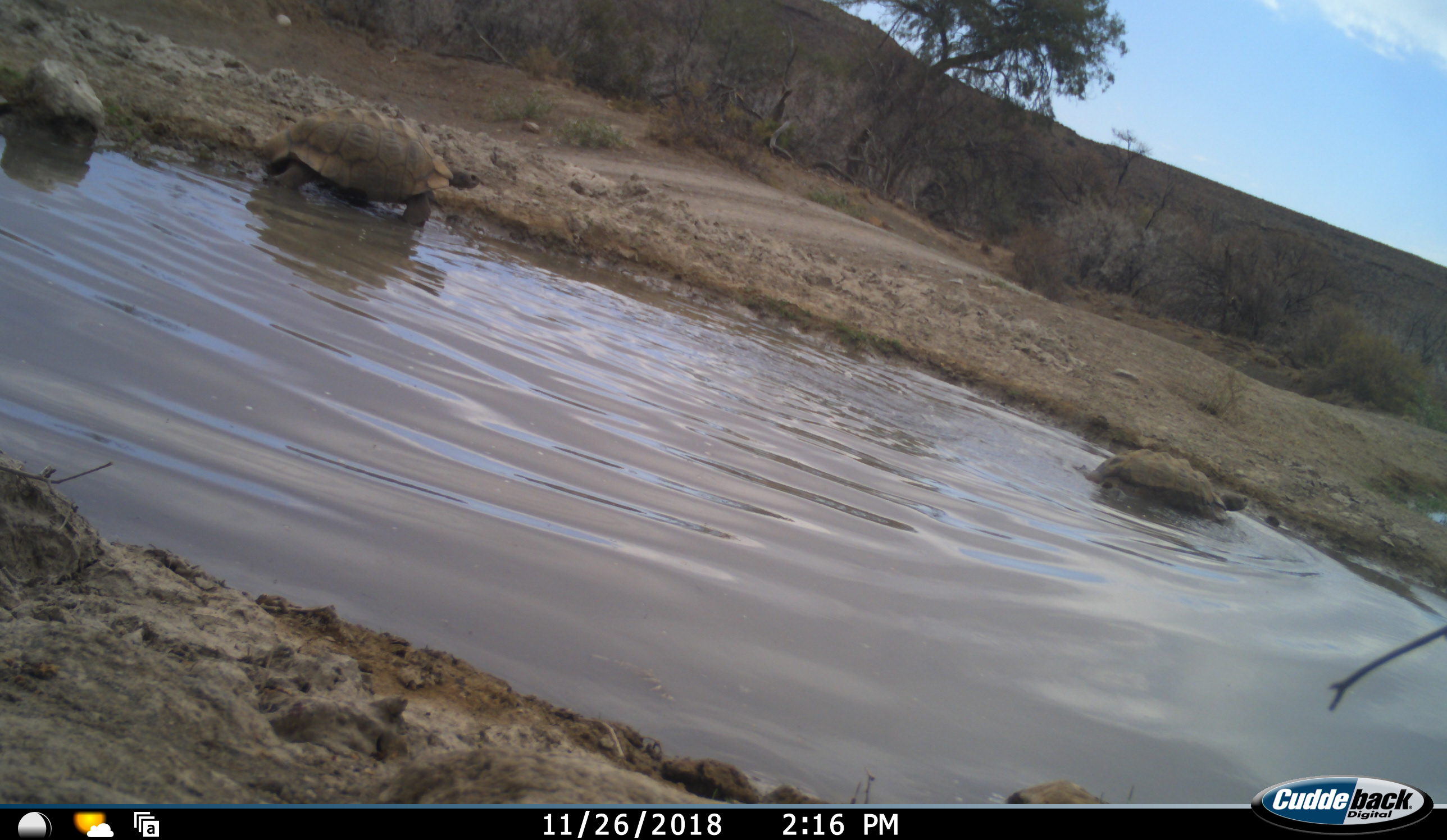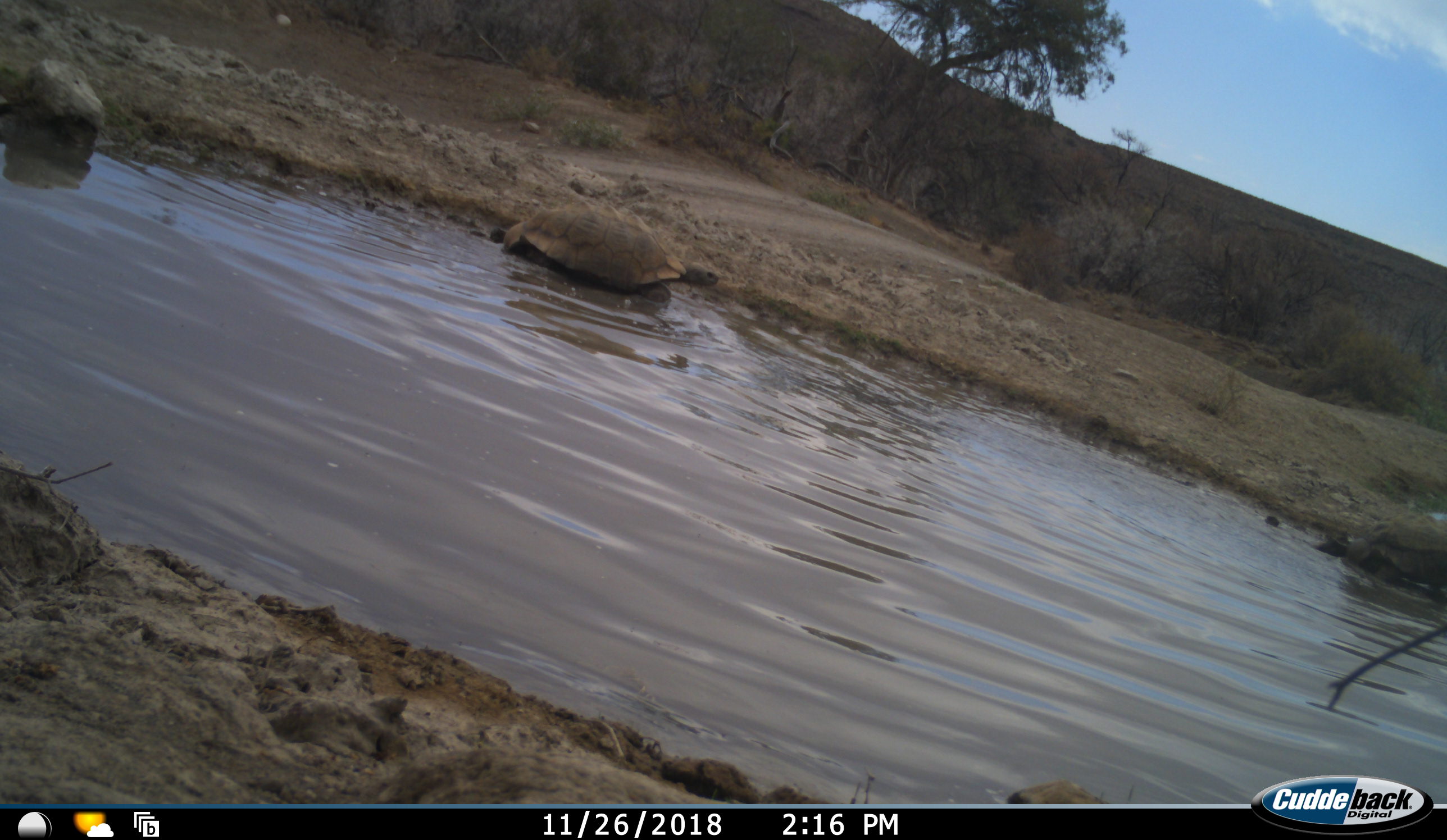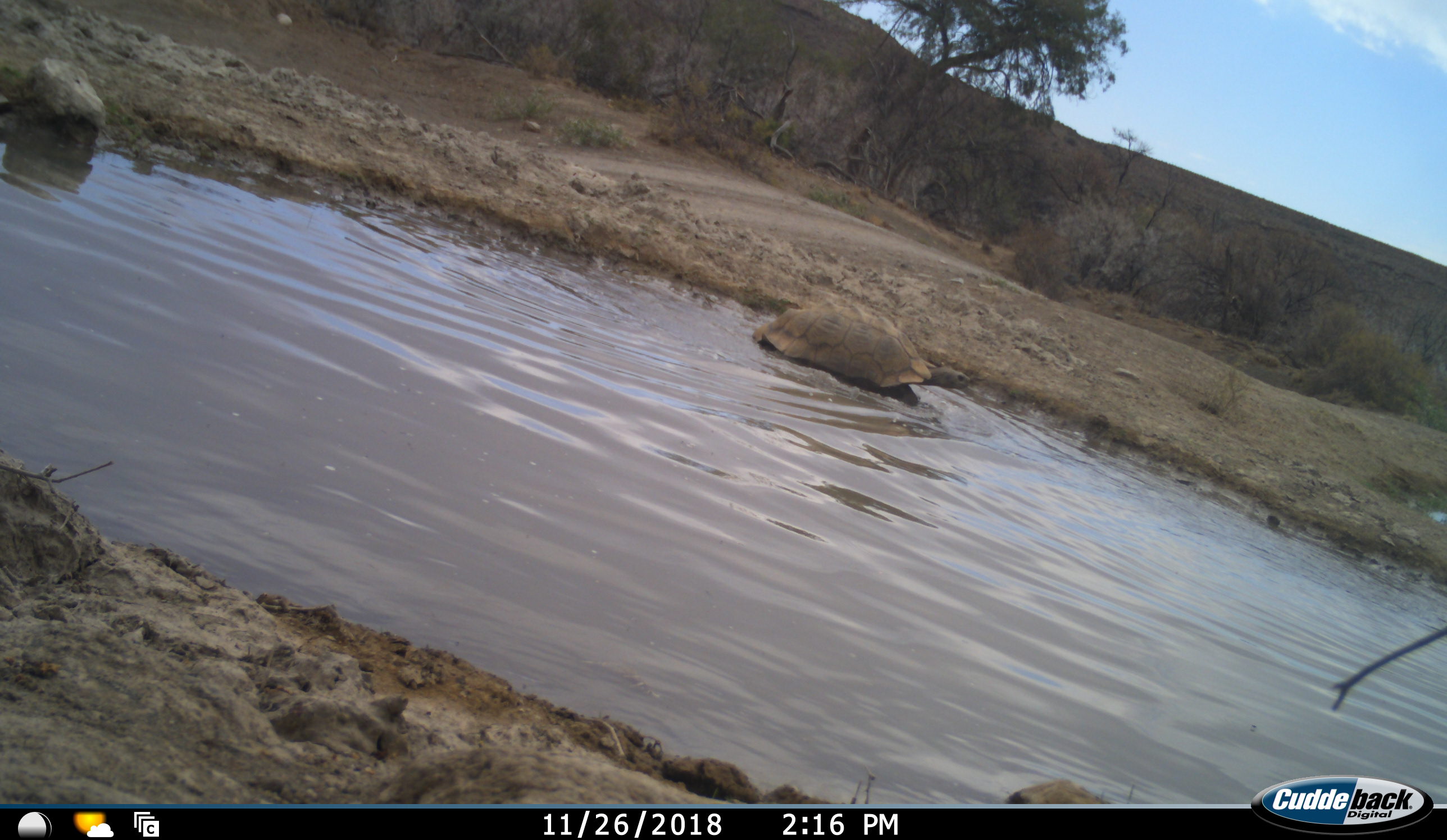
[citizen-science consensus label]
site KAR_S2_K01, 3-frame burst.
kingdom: Animalia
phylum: Chordata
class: Reptilia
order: Testudines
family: Testudinidae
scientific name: Testudinidae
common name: tortoise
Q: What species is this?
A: Tortoise (Testudinidae).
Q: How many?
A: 2.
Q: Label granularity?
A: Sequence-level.